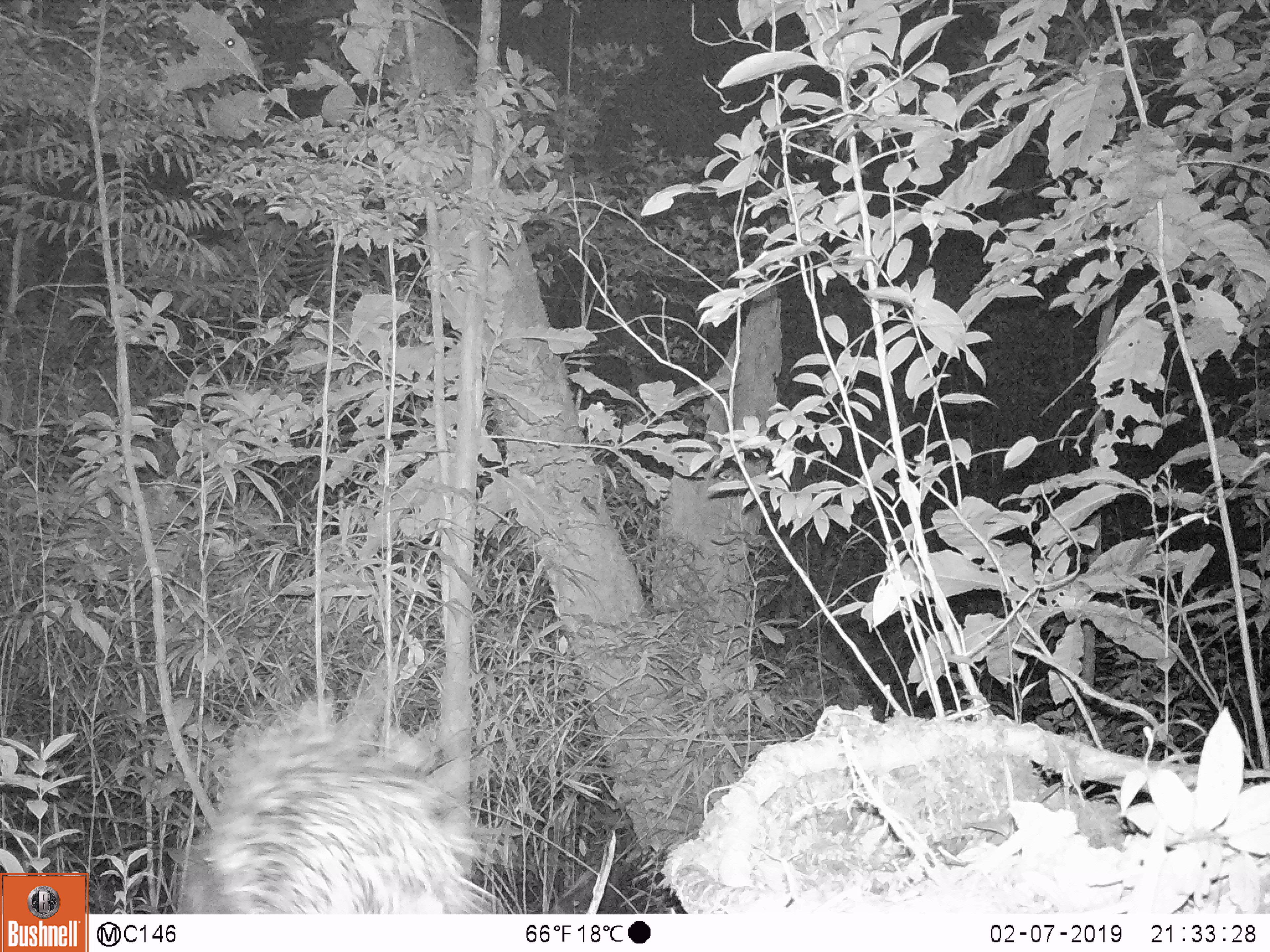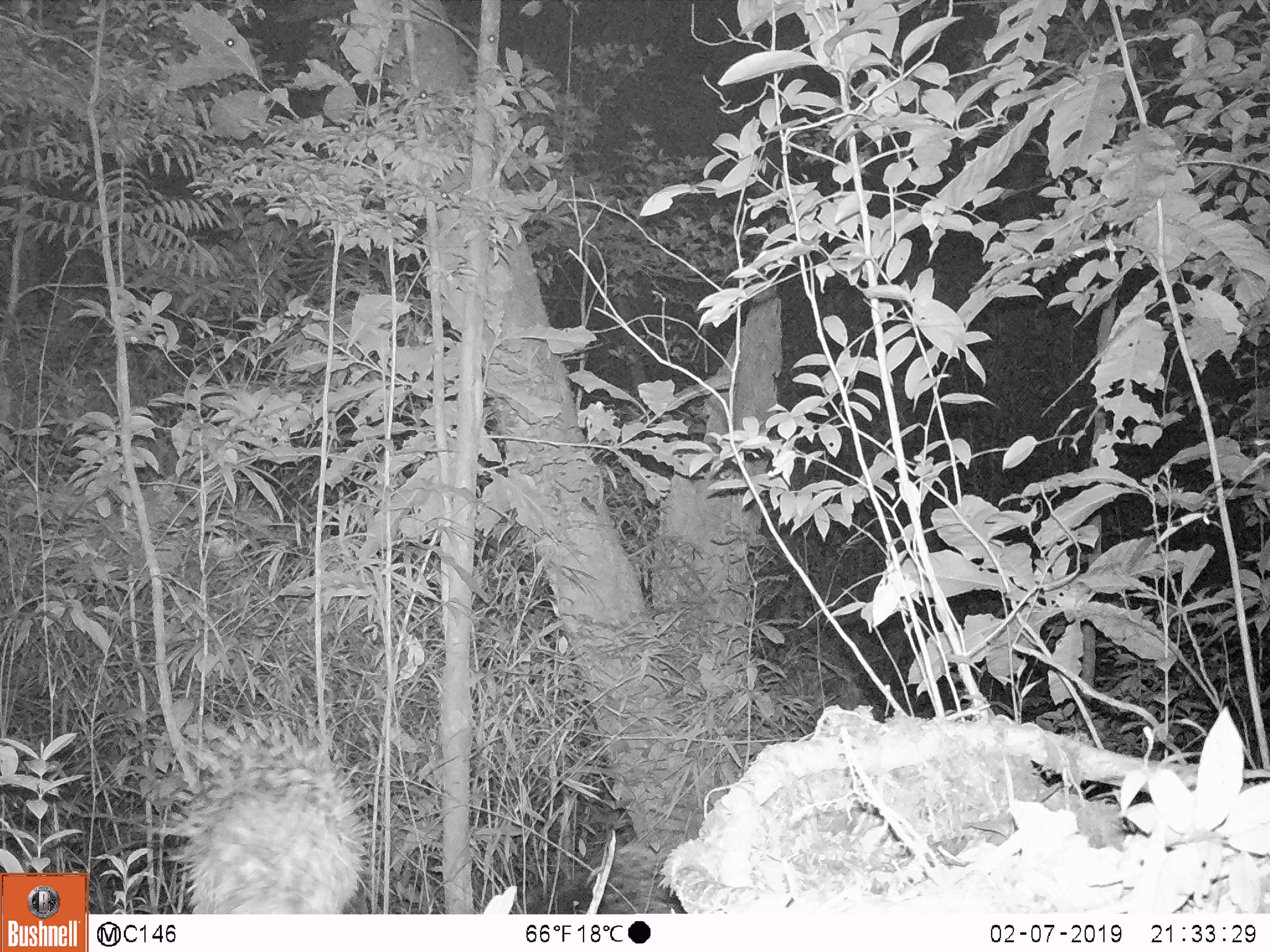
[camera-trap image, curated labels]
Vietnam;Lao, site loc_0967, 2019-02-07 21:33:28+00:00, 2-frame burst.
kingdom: Animalia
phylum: Chordata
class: Mammalia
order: Rodentia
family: Hystricidae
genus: Hystrix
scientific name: Hystrix brachyura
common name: malayan porcupine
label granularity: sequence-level